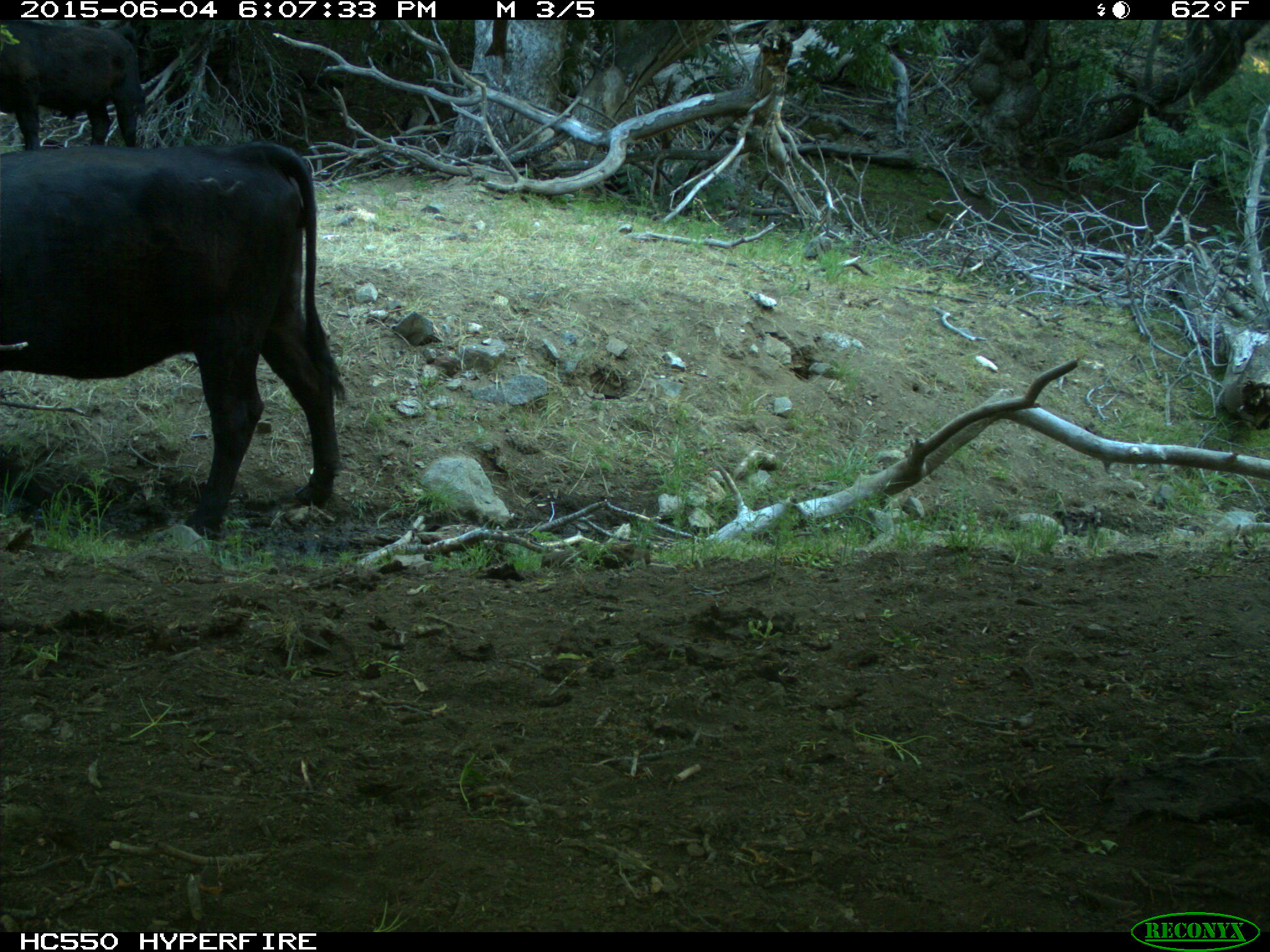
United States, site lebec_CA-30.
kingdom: Animalia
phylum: Chordata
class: Mammalia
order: Artiodactyla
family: Bovidae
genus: Bos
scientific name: Bos taurus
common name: domestic cow